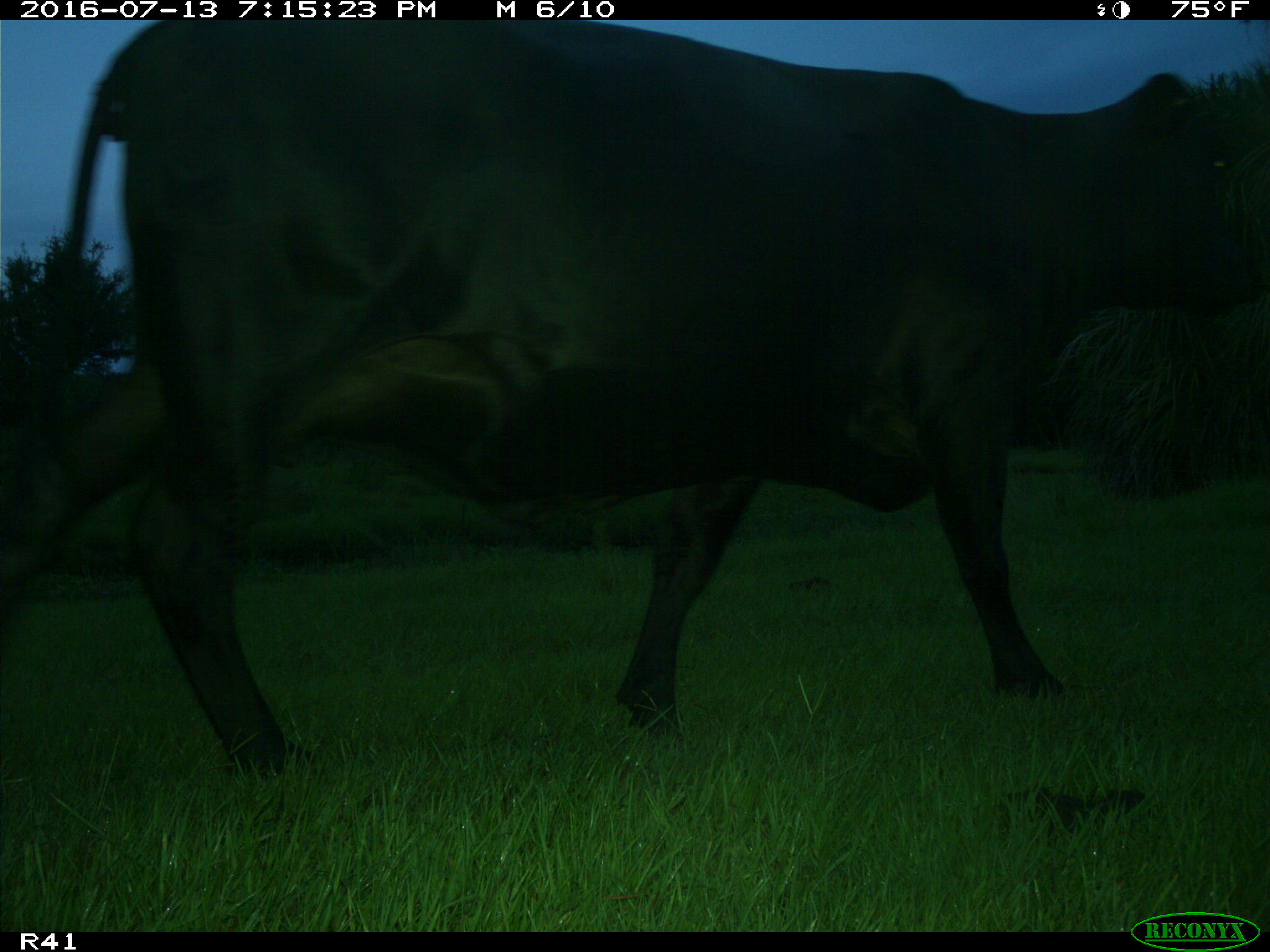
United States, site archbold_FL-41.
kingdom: Animalia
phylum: Chordata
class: Mammalia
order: Artiodactyla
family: Bovidae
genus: Bos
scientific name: Bos taurus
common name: domestic cow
Bos taurus (domestic cow).